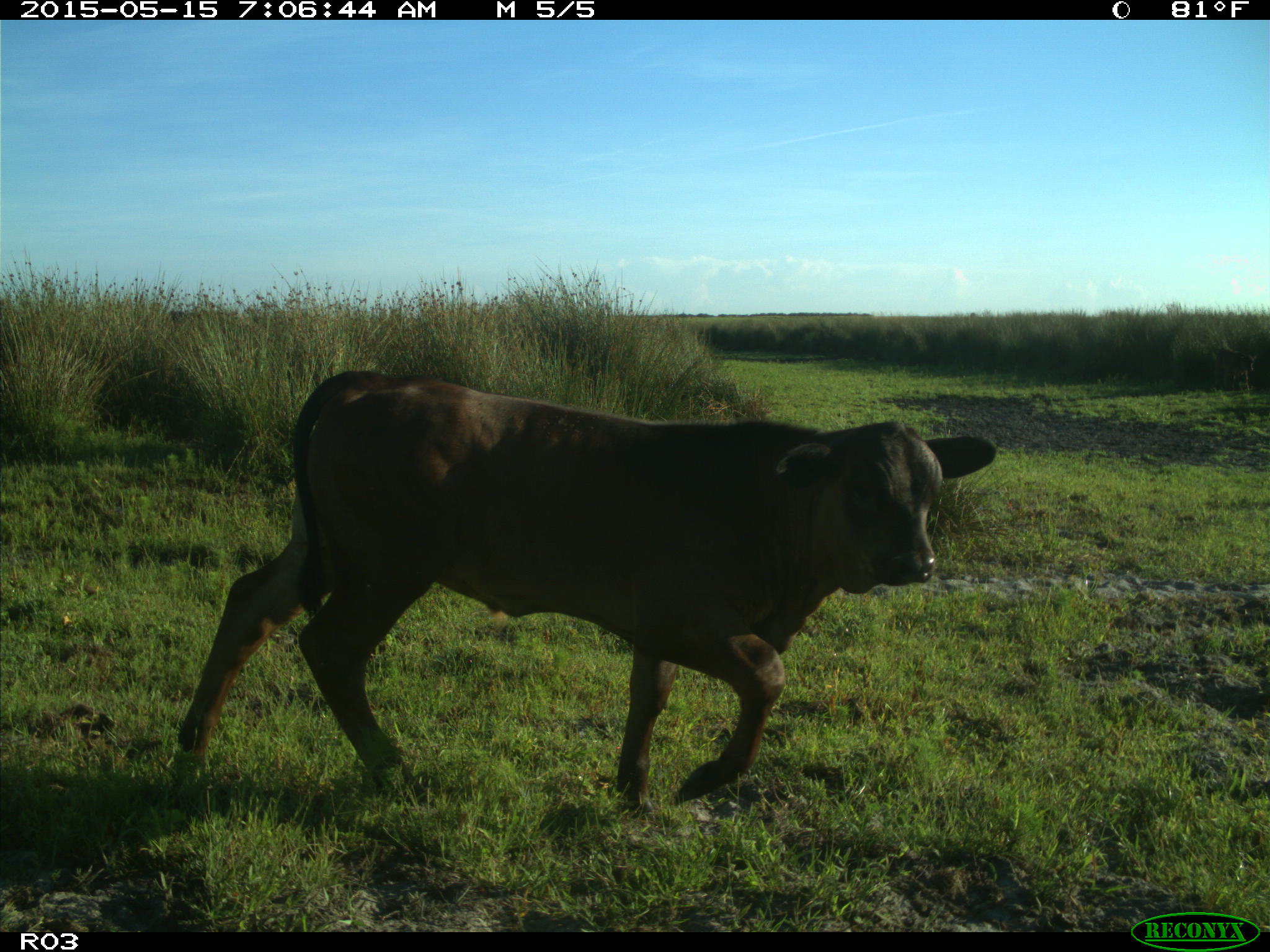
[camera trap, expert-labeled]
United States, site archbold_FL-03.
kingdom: Animalia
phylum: Chordata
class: Mammalia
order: Artiodactyla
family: Bovidae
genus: Bos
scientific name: Bos taurus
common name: domestic cow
Bos taurus (domestic cow).